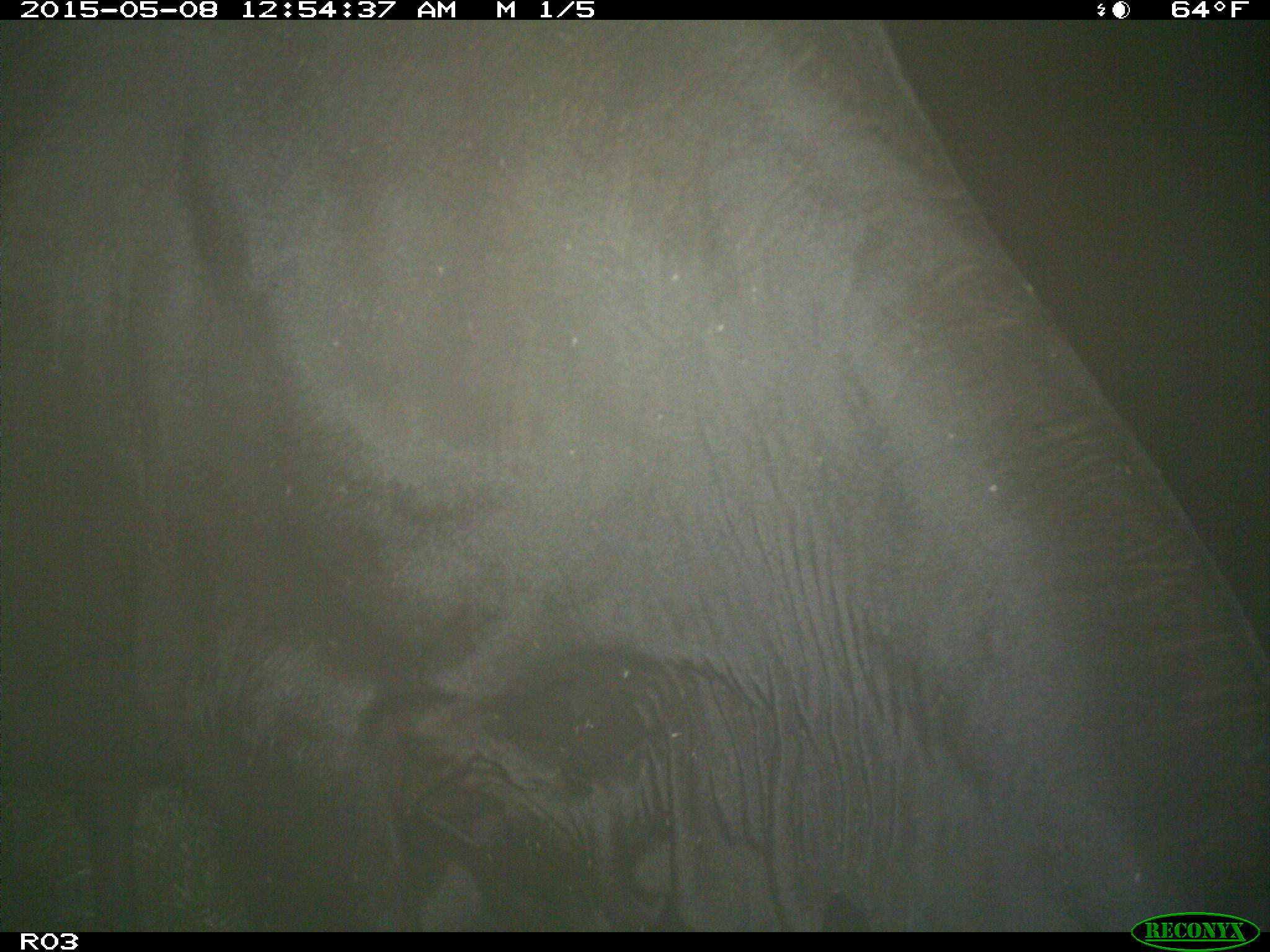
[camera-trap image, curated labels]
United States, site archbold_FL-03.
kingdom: Animalia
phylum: Chordata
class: Mammalia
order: Artiodactyla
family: Bovidae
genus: Bos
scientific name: Bos taurus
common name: domestic cow